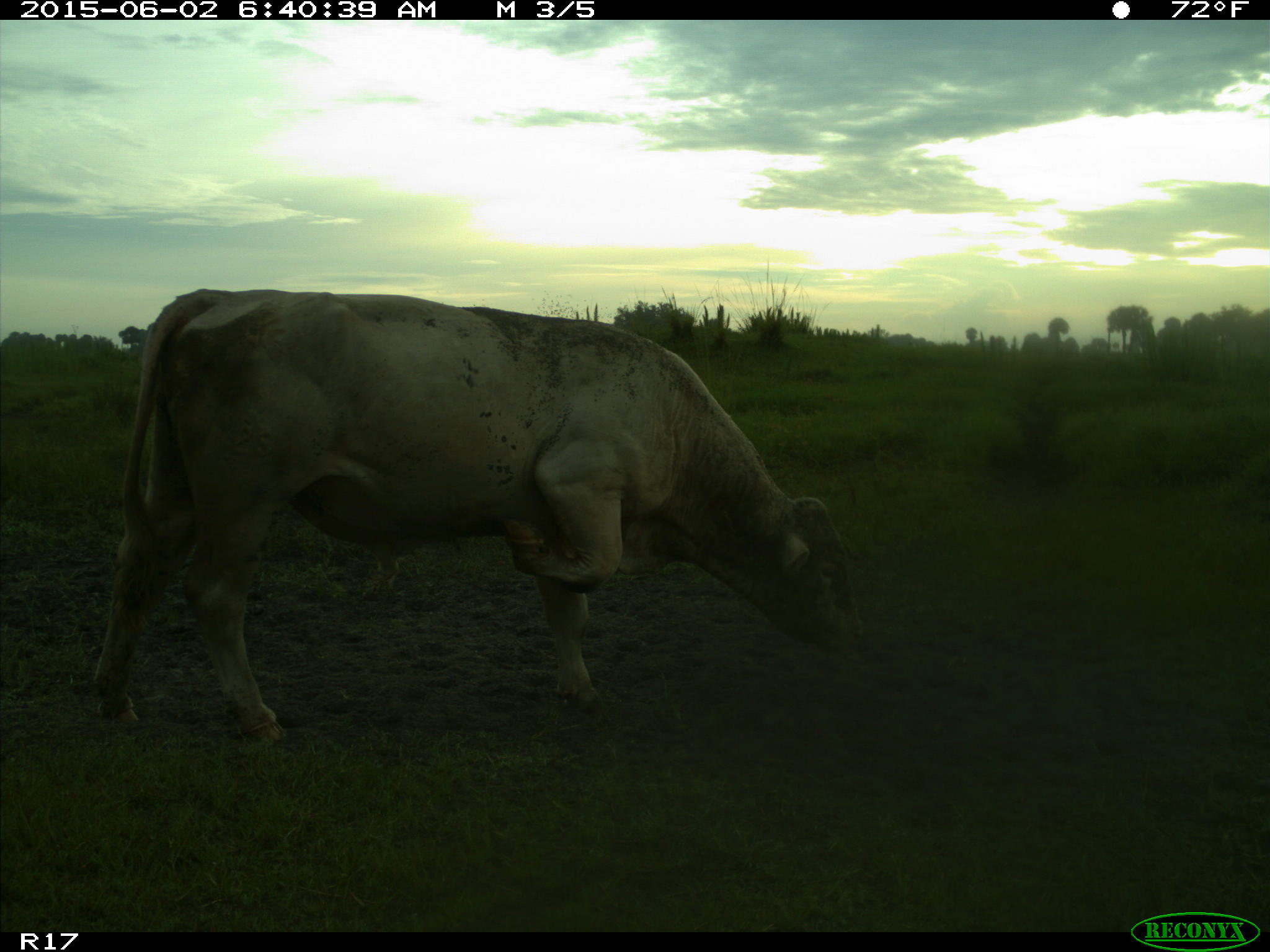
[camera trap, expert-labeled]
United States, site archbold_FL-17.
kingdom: Animalia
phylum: Chordata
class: Mammalia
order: Artiodactyla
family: Bovidae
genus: Bos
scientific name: Bos taurus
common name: domestic cow